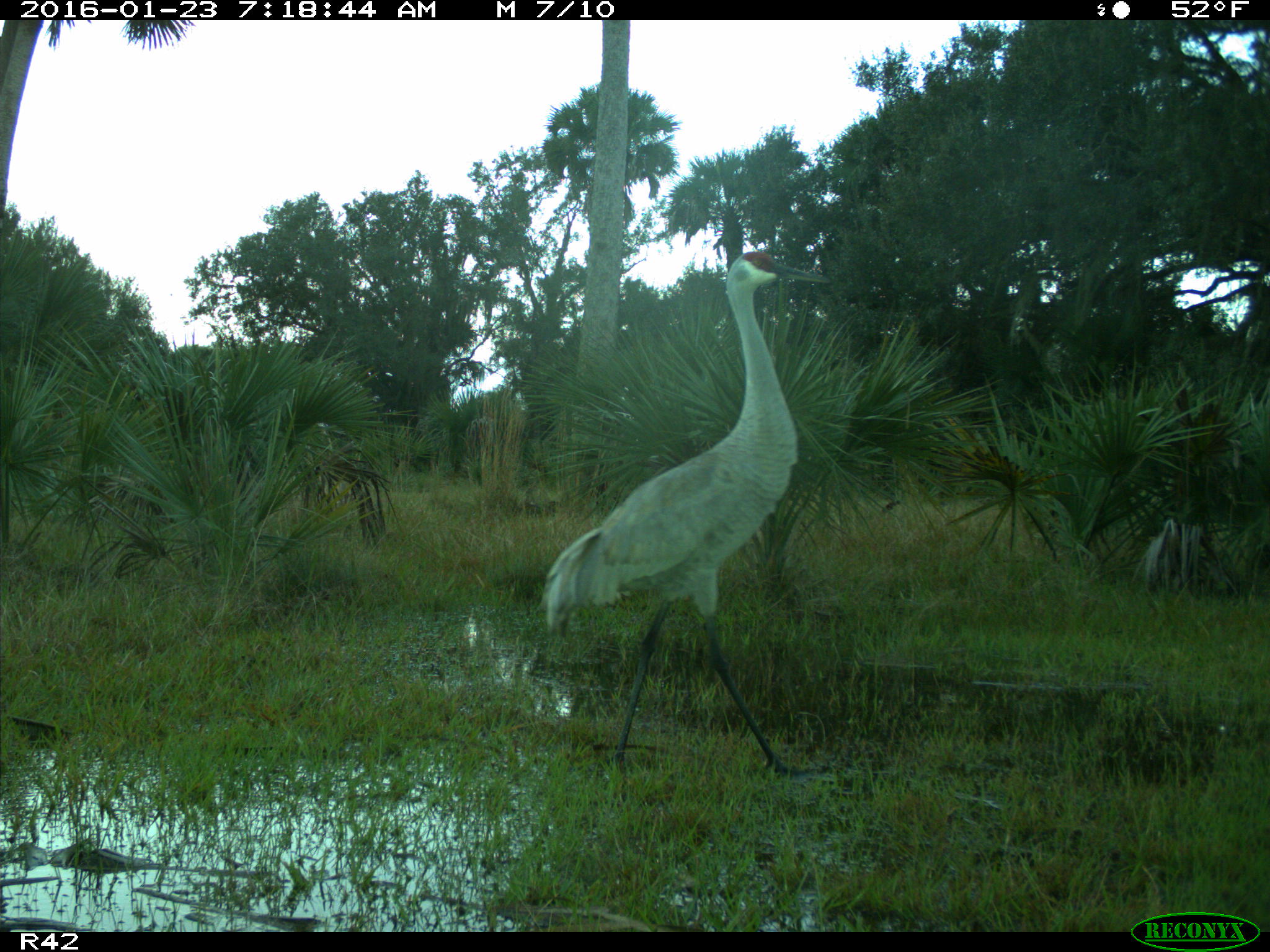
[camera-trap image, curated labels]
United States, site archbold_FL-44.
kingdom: Animalia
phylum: Chordata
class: Aves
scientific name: Aves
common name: birds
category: unidentified bird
Unidentified bird (birds) (Aves).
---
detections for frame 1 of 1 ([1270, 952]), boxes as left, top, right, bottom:
animal: 542, 250, 832, 778